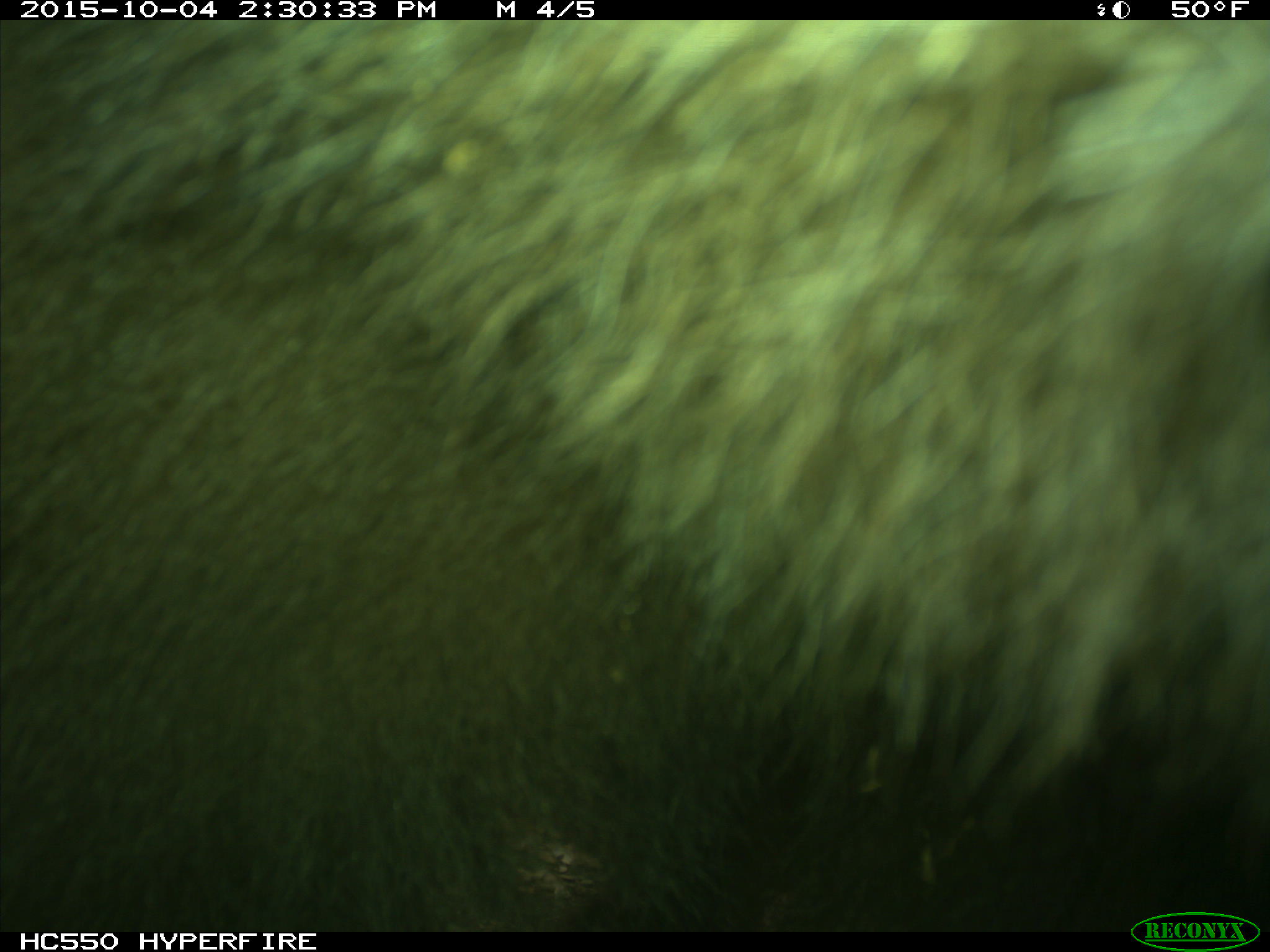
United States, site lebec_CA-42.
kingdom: Animalia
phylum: Chordata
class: Mammalia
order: Carnivora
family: Ursidae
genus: Ursus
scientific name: Ursus americanus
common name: american black bear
Ursus americanus (american black bear).